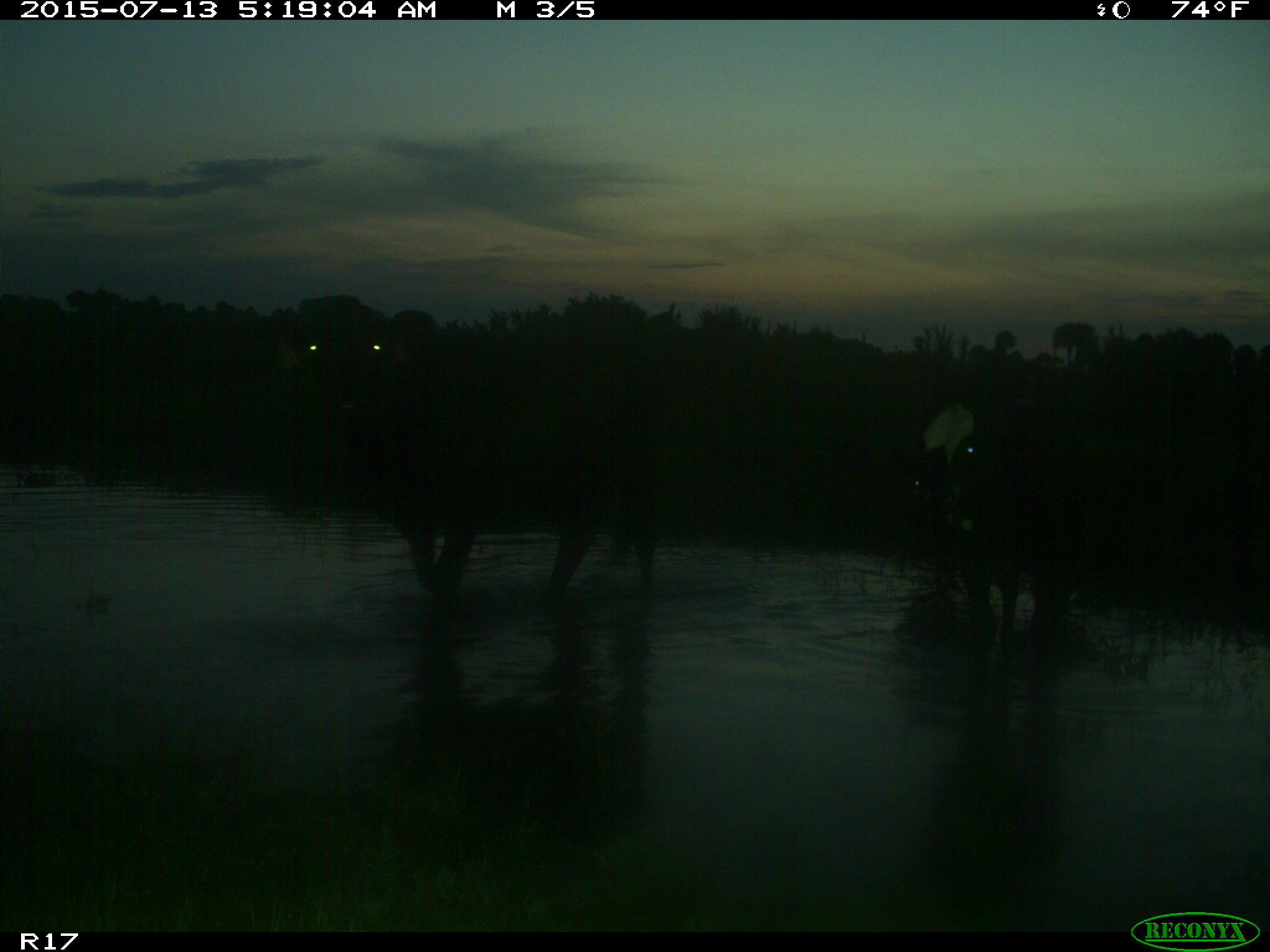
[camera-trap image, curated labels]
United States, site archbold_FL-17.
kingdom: Animalia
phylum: Chordata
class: Mammalia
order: Artiodactyla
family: Bovidae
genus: Bos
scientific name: Bos taurus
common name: domestic cow